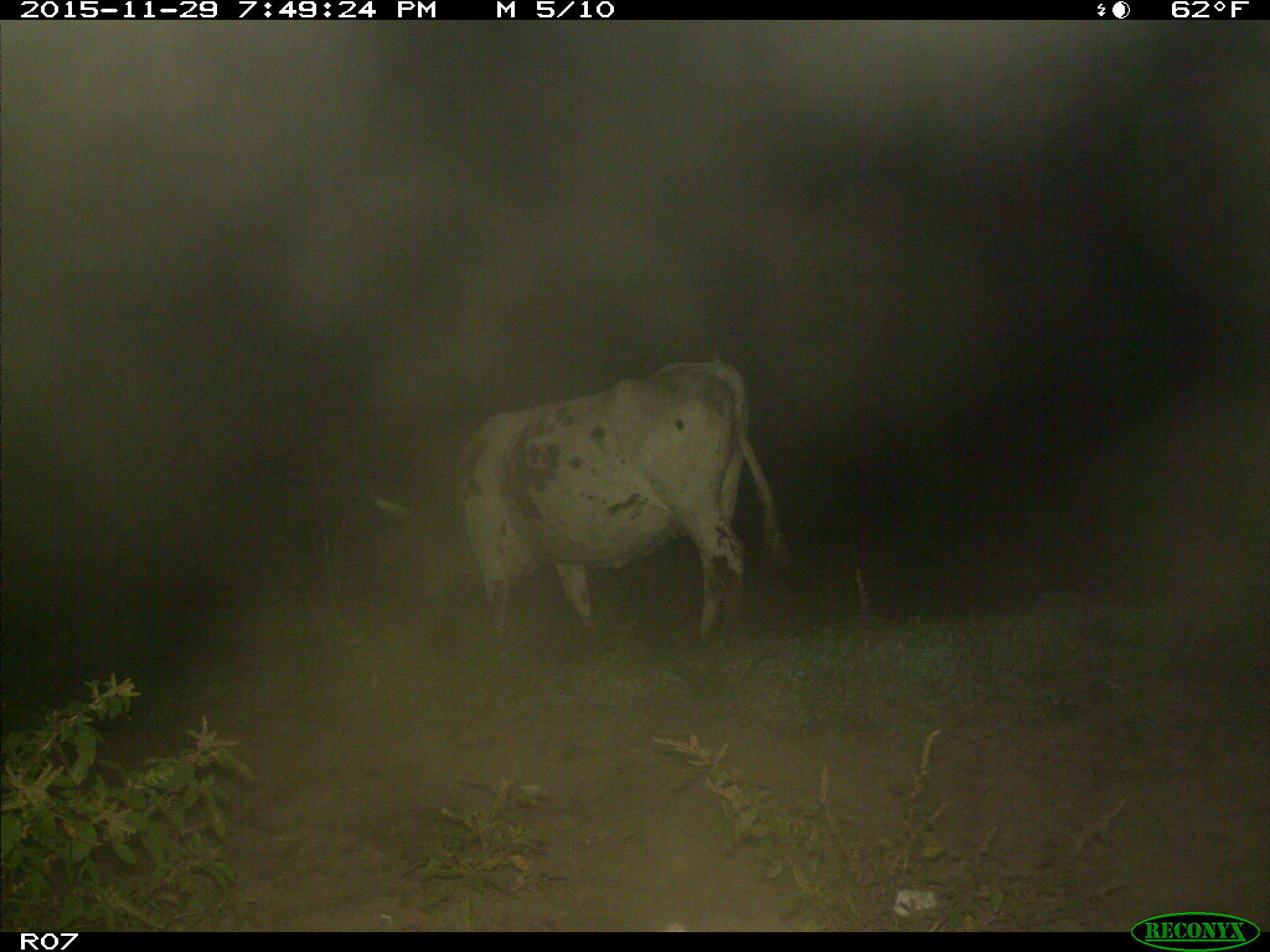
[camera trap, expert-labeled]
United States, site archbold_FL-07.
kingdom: Animalia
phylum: Chordata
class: Mammalia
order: Artiodactyla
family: Bovidae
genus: Bos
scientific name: Bos taurus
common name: domestic cow